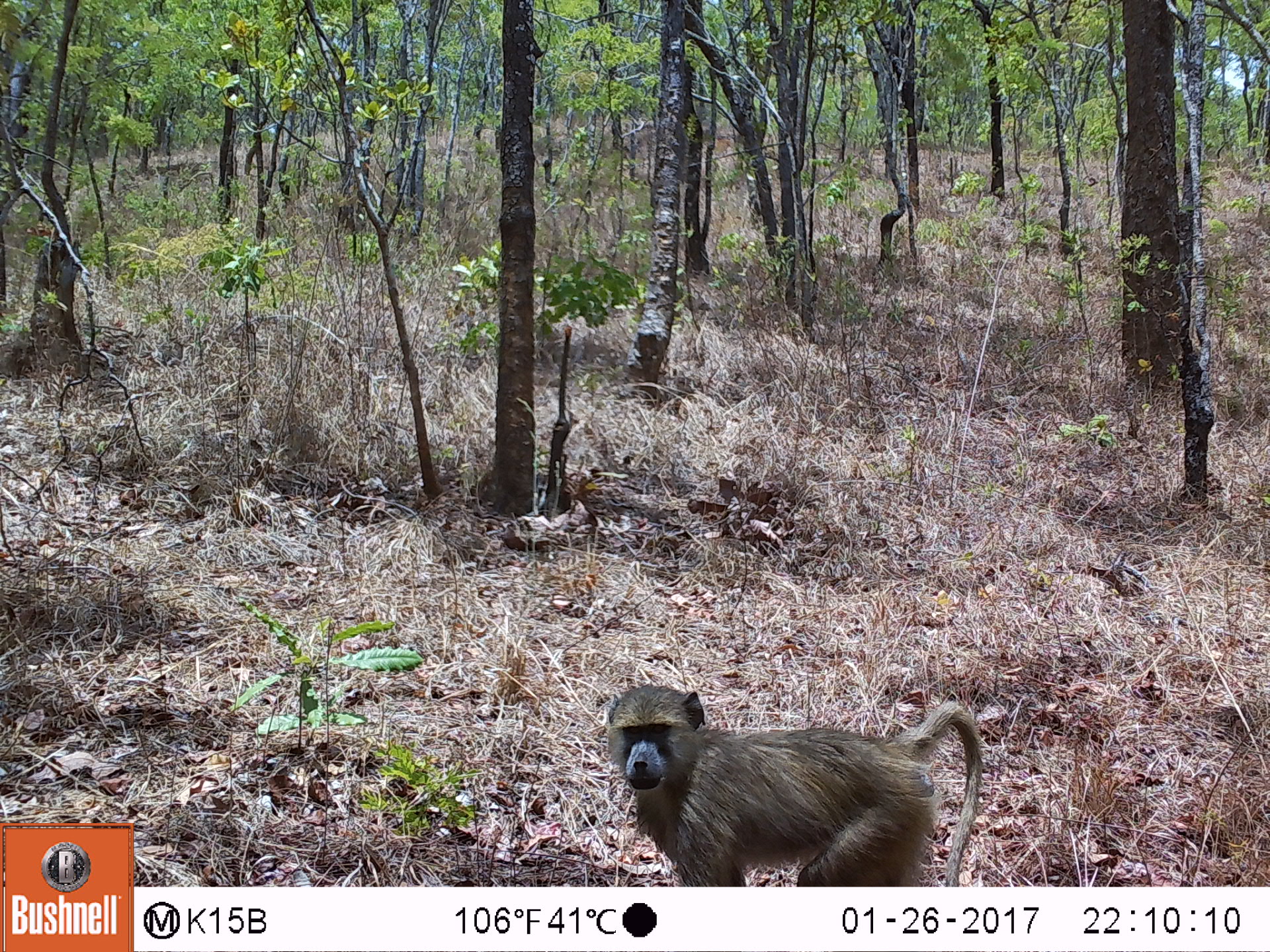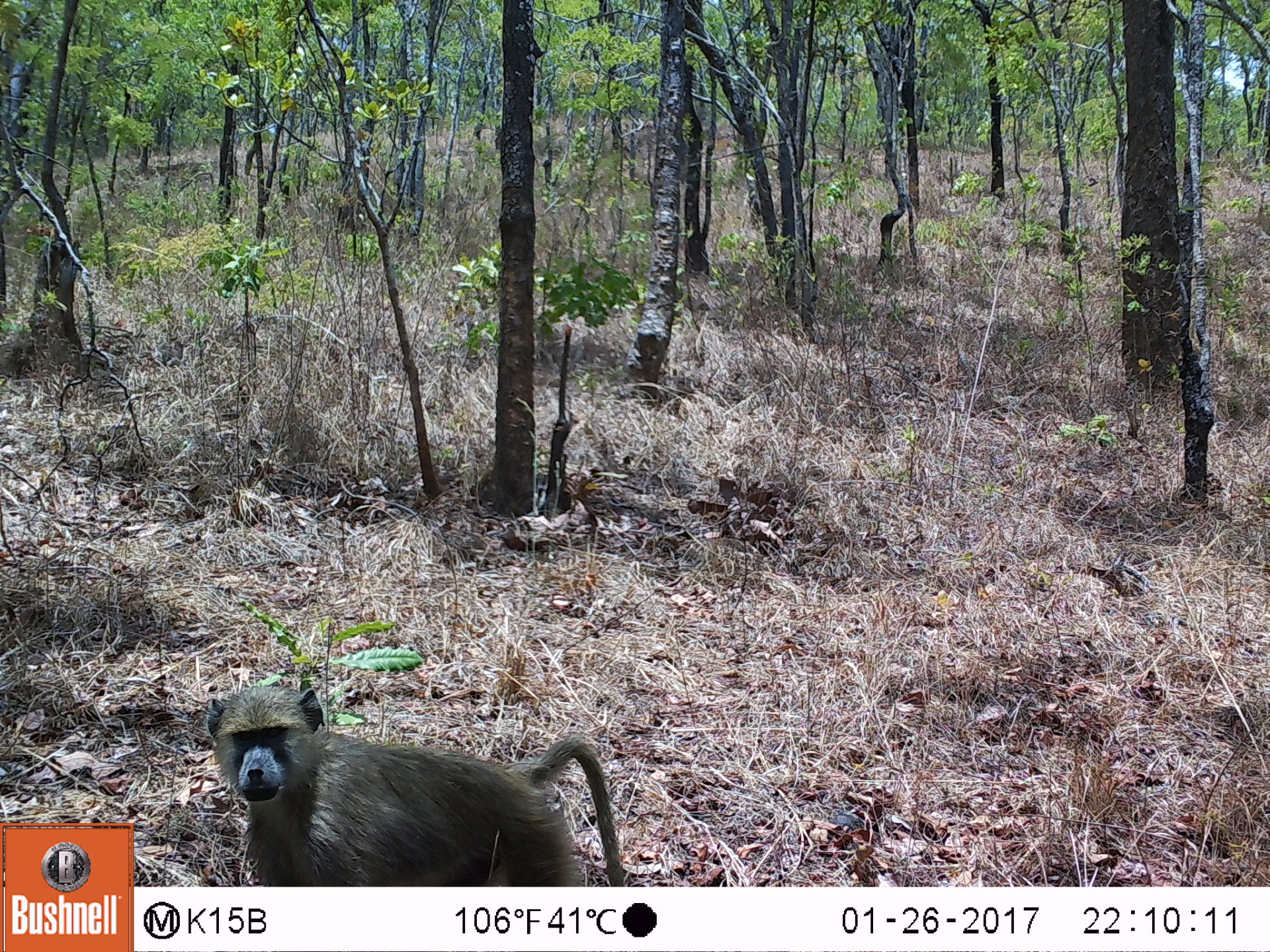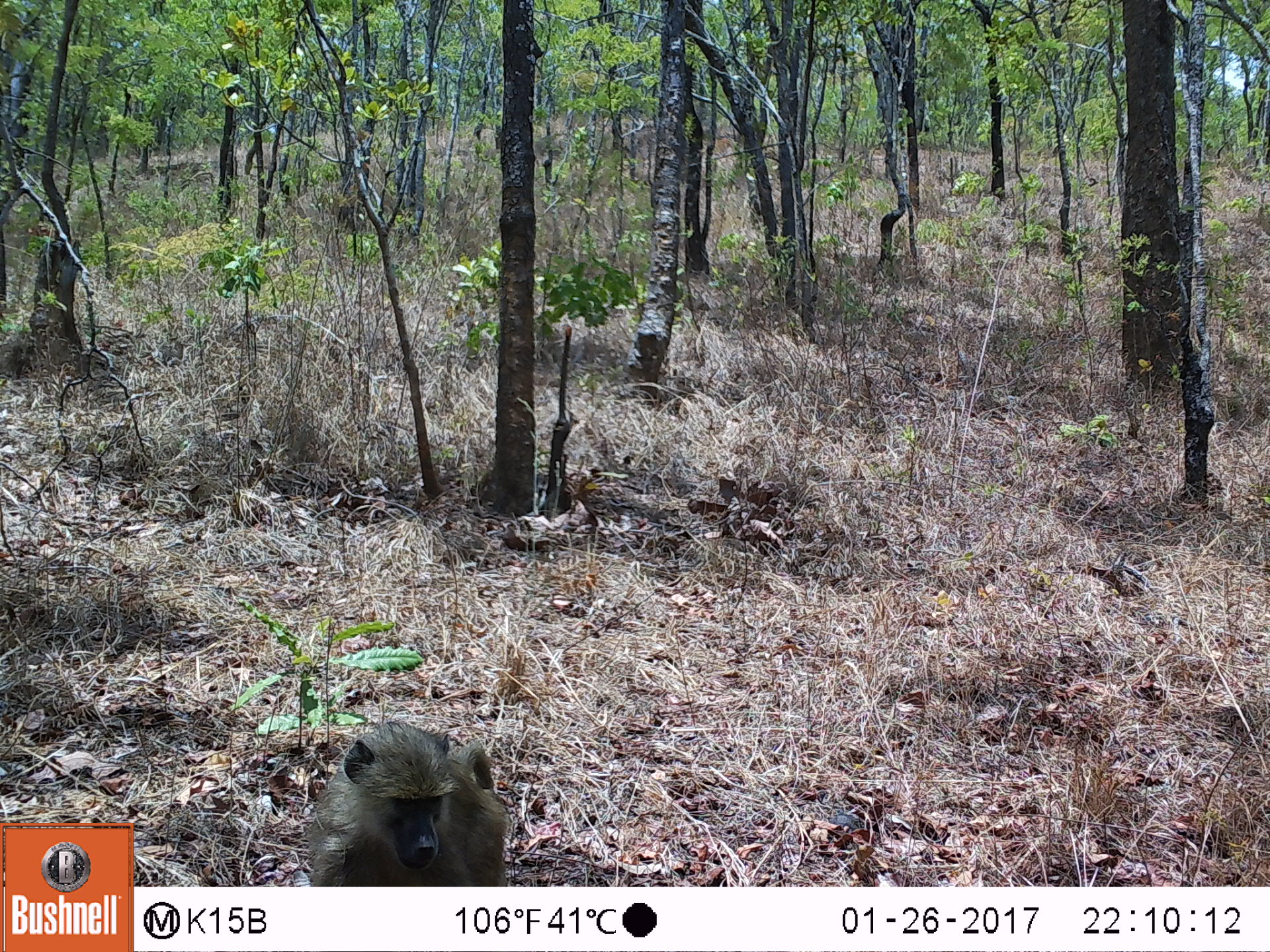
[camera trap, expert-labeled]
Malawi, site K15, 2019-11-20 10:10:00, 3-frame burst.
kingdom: Animalia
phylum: Chordata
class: Mammalia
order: Primates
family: Cercopithecidae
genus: Papio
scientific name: Papio cynocephalus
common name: yellow baboon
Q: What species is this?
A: Yellow baboon (Papio cynocephalus).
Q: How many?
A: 1.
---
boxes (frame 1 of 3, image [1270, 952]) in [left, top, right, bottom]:
yellow baboon: [595, 678, 983, 882]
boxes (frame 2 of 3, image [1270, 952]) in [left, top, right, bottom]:
yellow baboon: [202, 681, 627, 882]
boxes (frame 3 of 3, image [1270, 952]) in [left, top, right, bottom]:
yellow baboon: [288, 718, 514, 880]